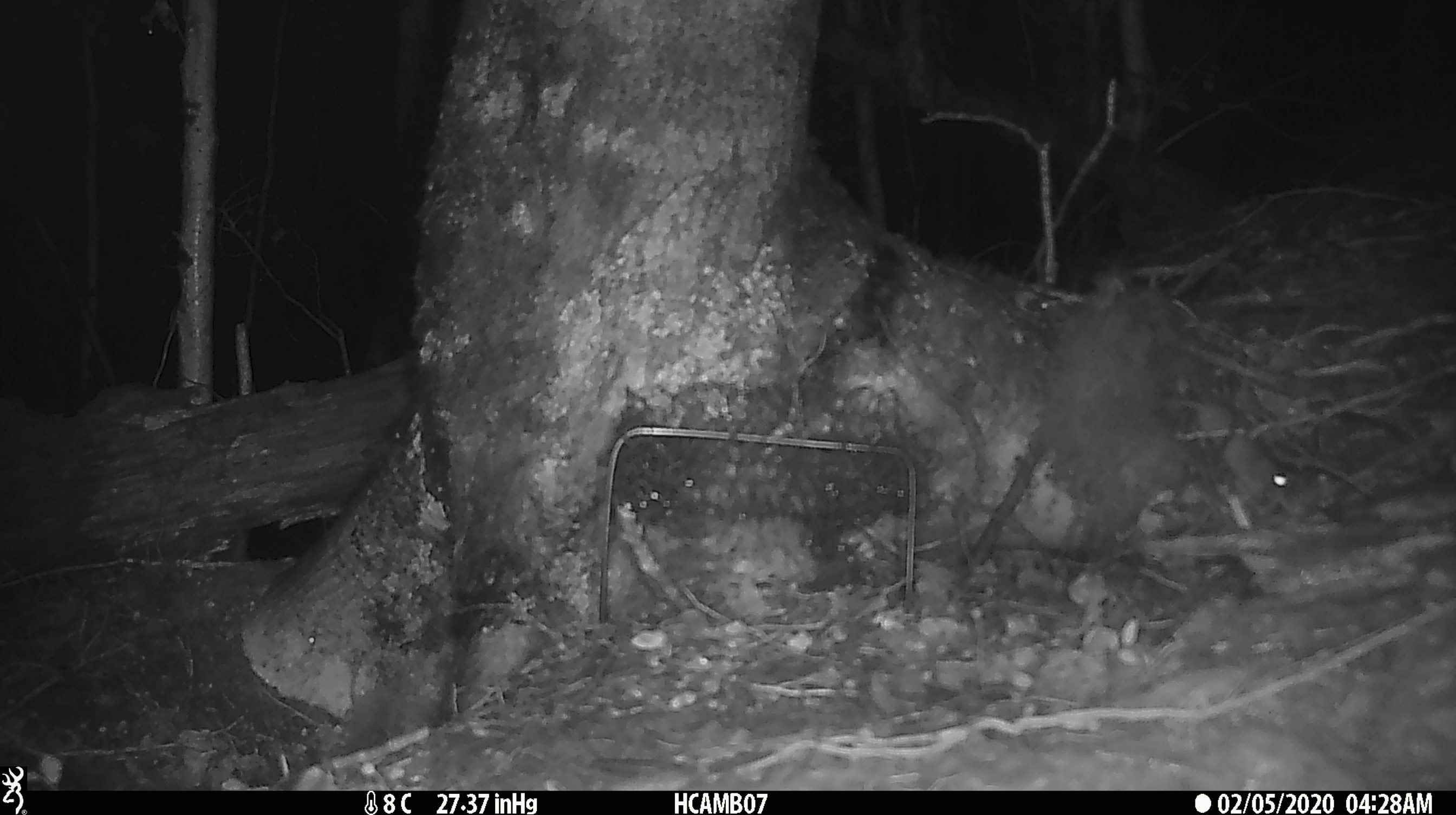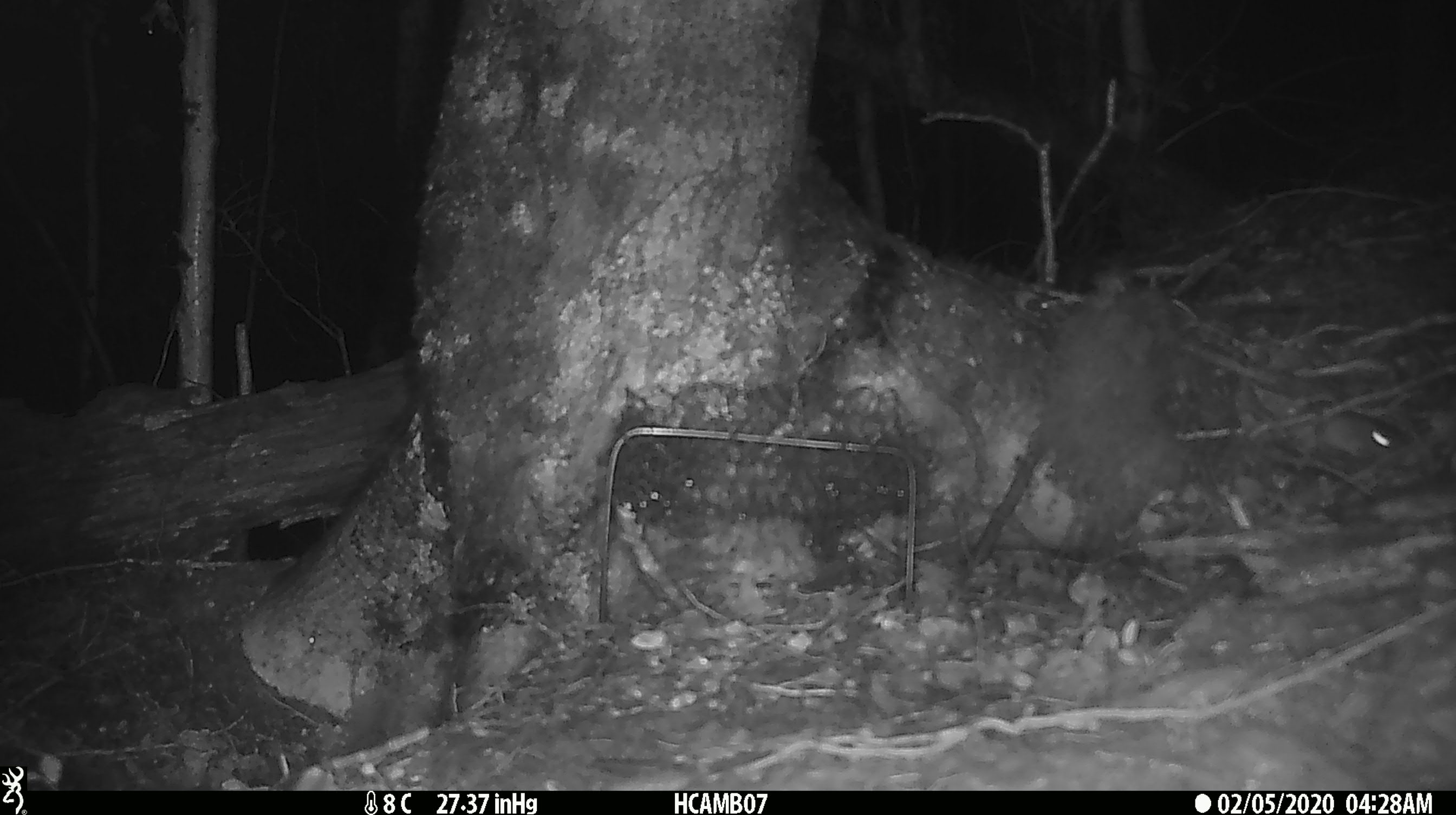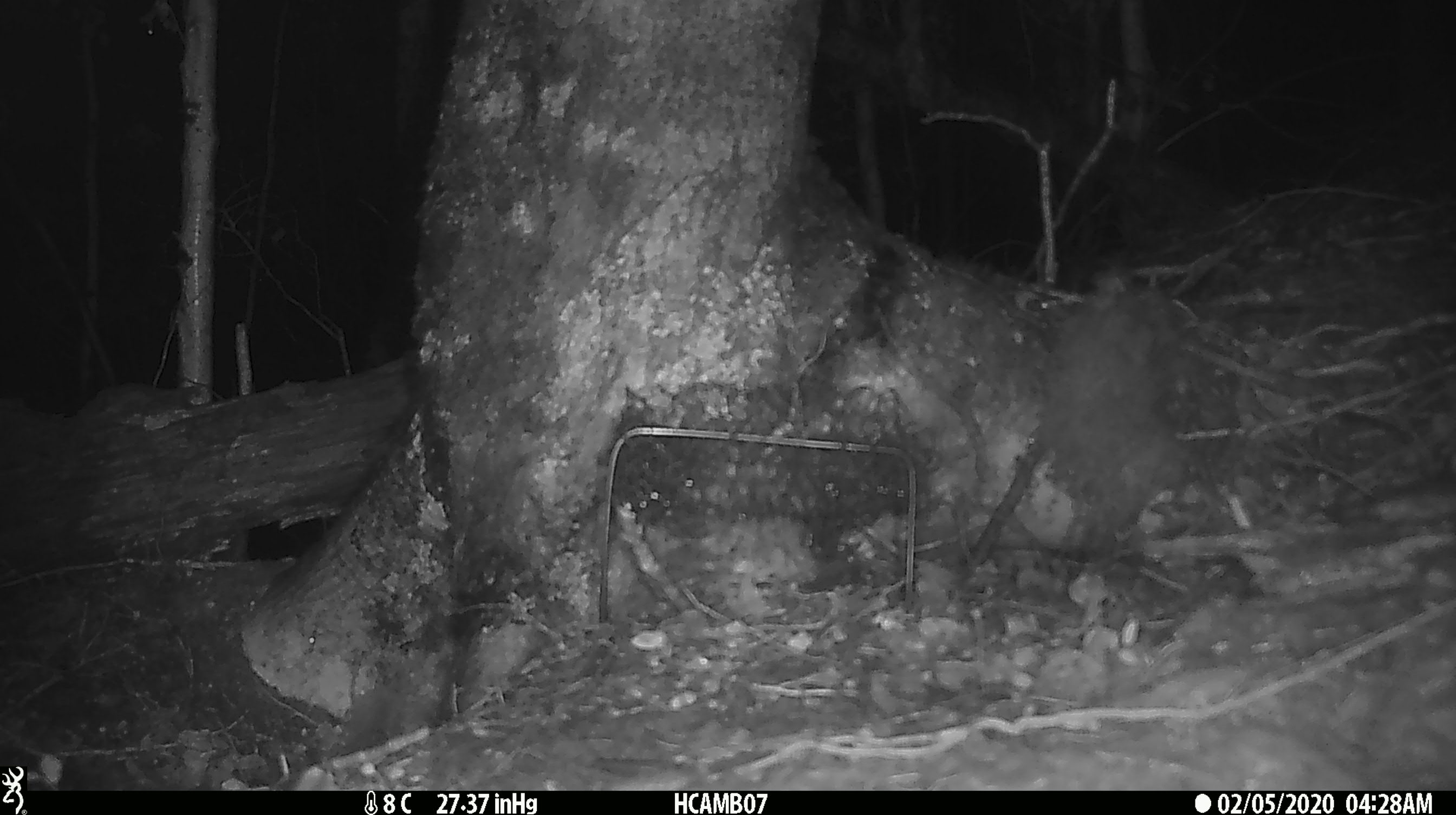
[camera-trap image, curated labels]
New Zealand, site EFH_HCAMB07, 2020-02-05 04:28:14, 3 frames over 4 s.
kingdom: Animalia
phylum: Chordata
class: Mammalia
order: Rodentia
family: Muridae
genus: Mus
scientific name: Mus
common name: mouse